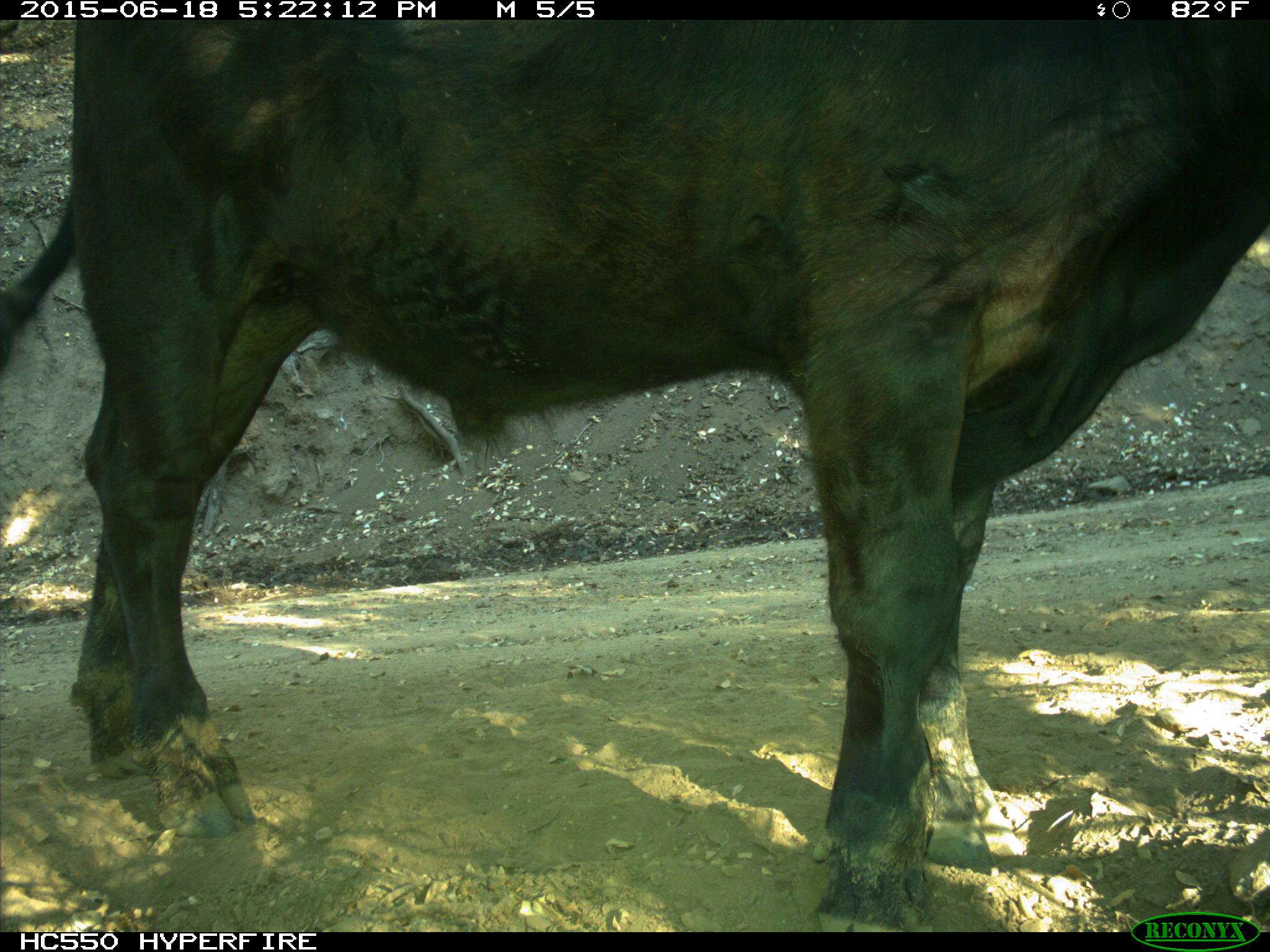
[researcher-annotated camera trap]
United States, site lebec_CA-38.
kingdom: Animalia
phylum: Chordata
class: Mammalia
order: Artiodactyla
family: Bovidae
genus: Bos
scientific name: Bos taurus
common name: domestic cow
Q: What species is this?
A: Bos taurus (domestic cow).